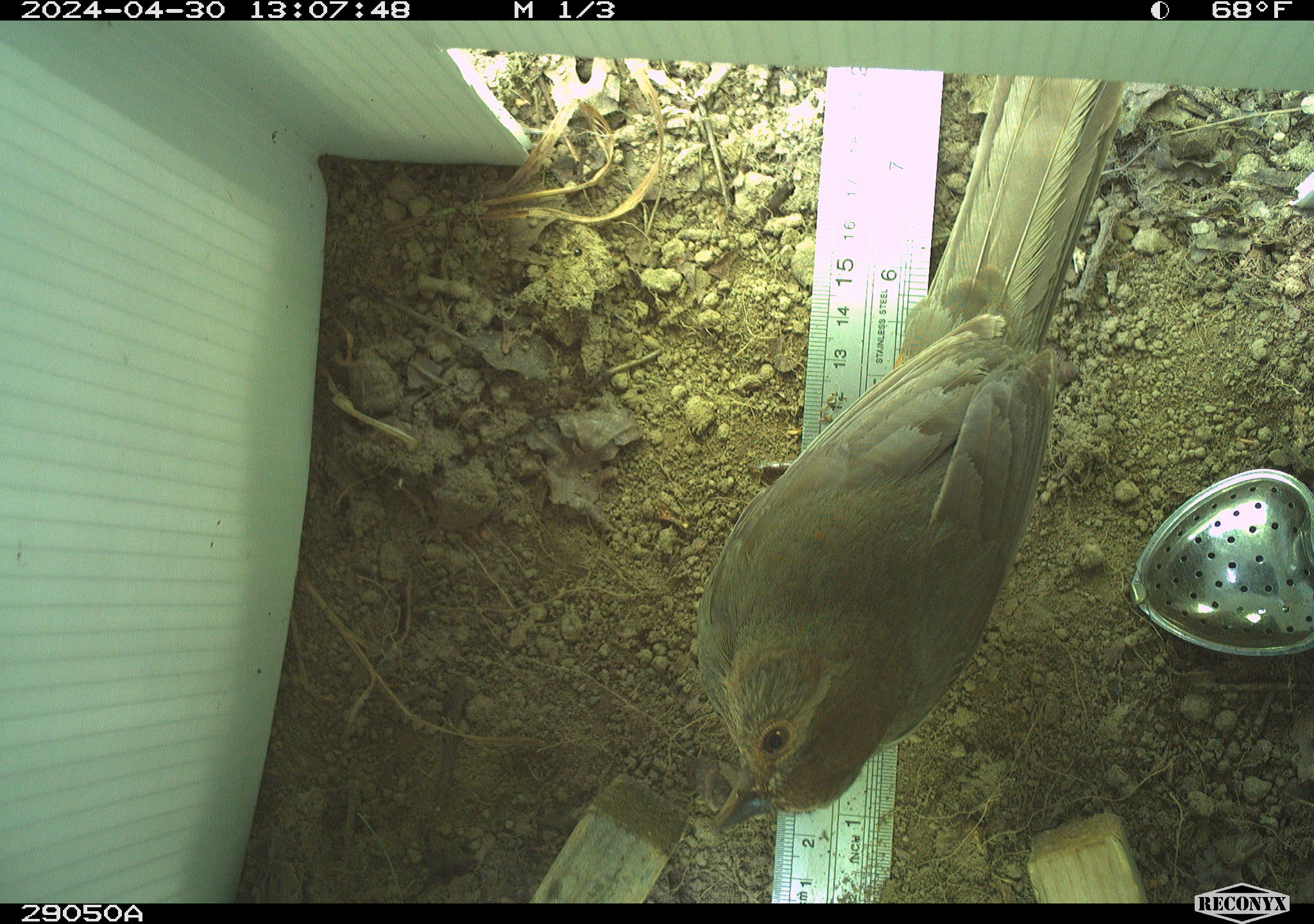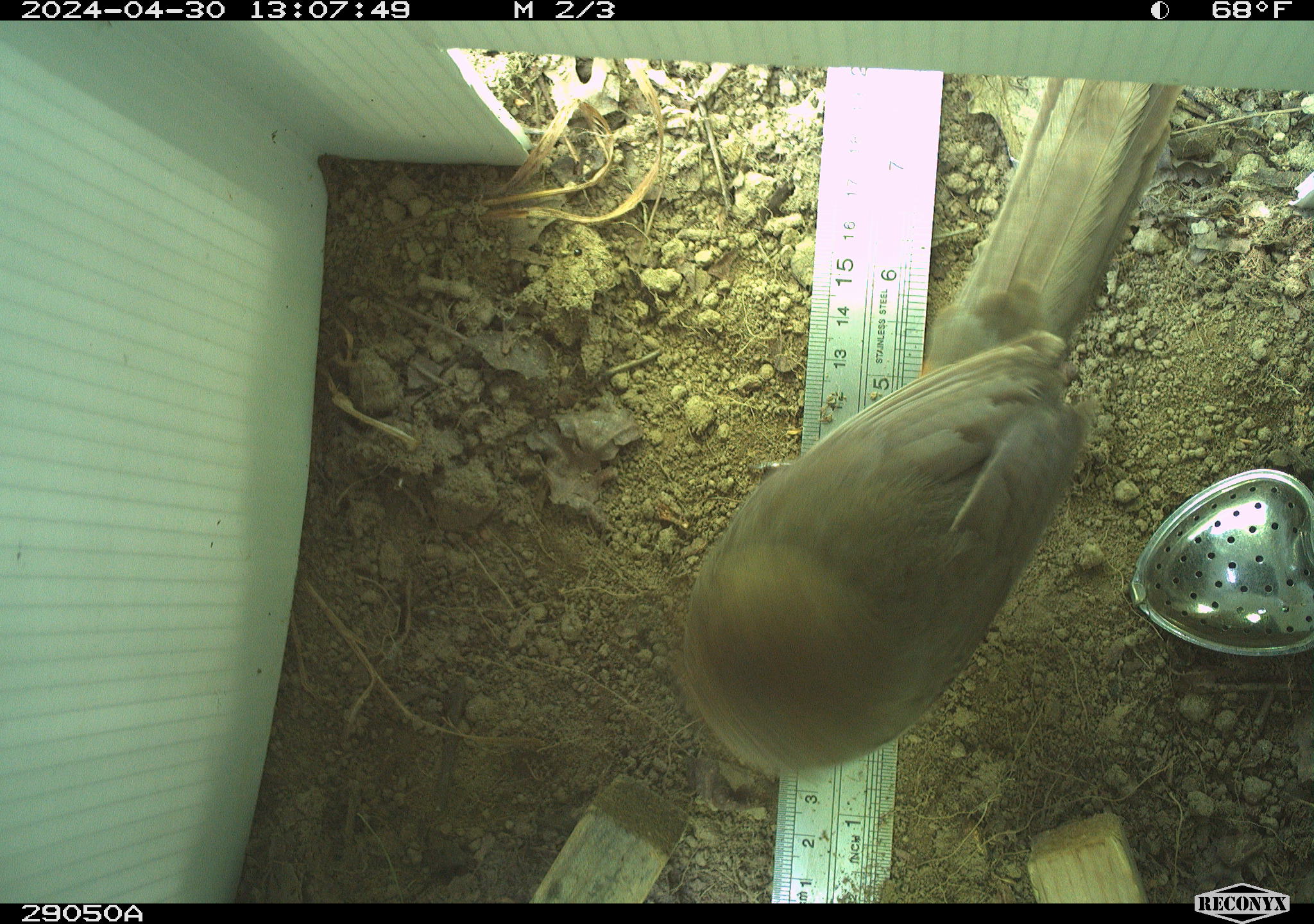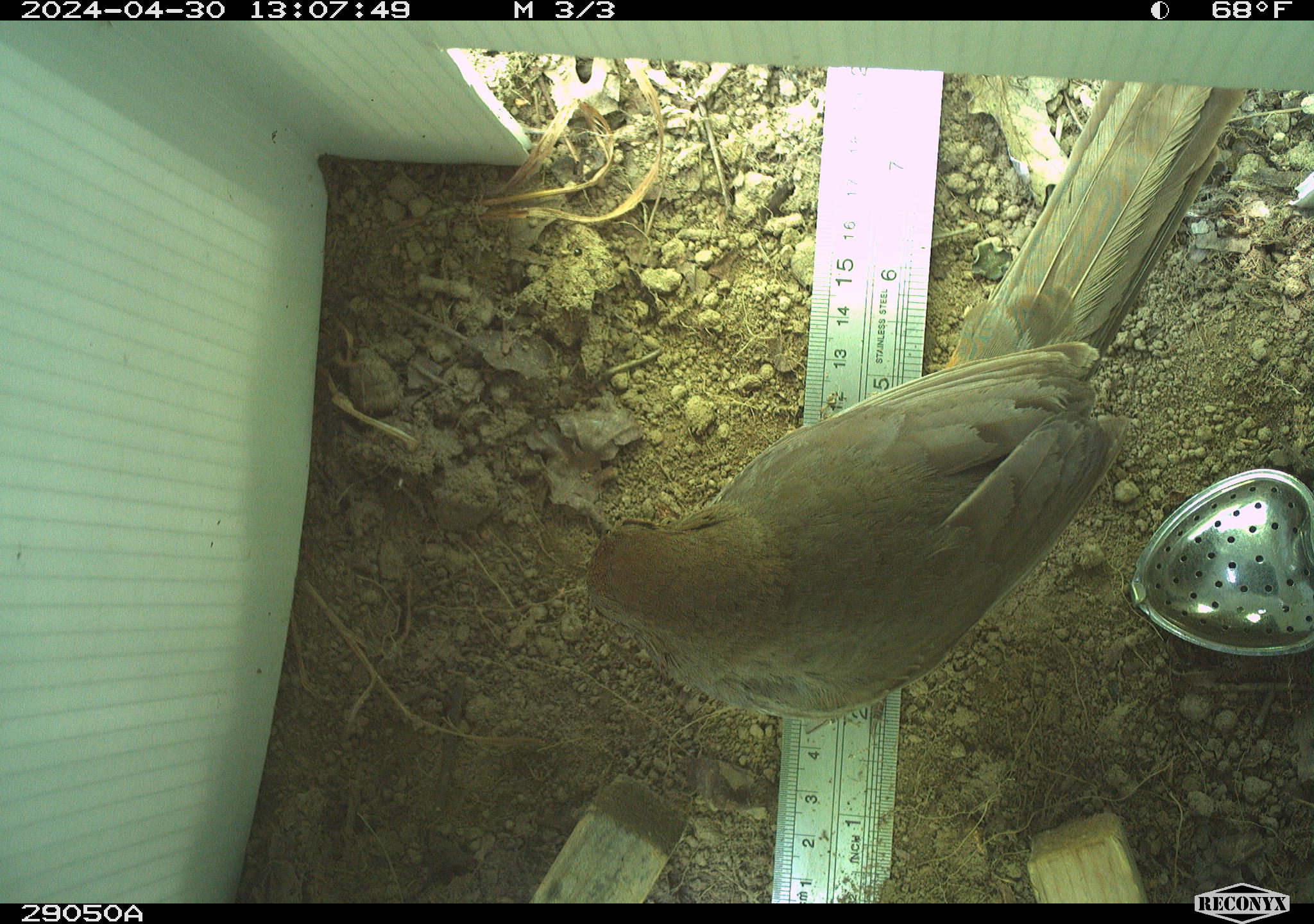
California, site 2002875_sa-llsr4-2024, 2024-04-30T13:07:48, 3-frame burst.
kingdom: Animalia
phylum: Chordata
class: Aves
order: Passeriformes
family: Passerellidae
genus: Melozone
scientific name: Melozone crissalis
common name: california towhee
California towhee (Melozone crissalis).